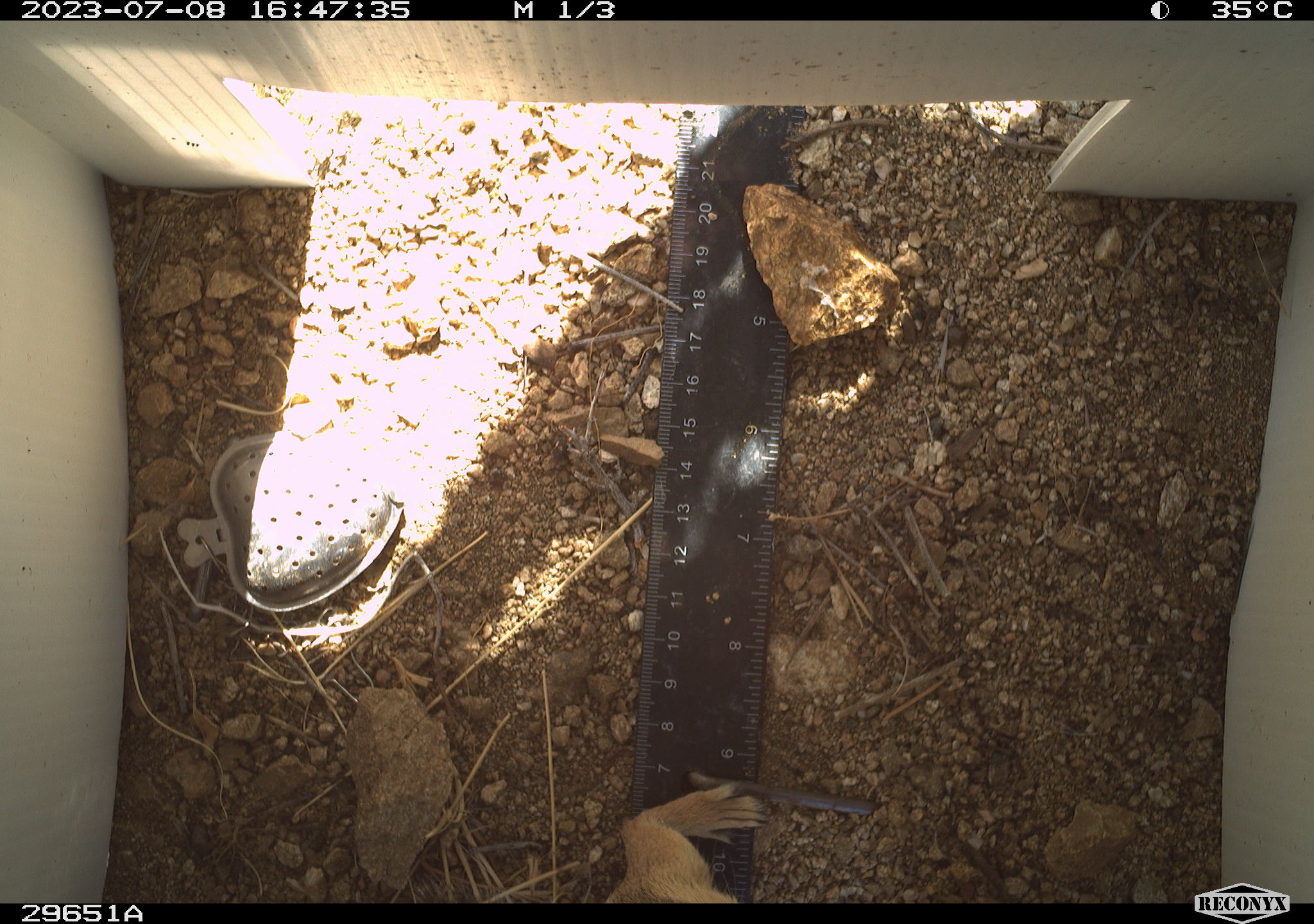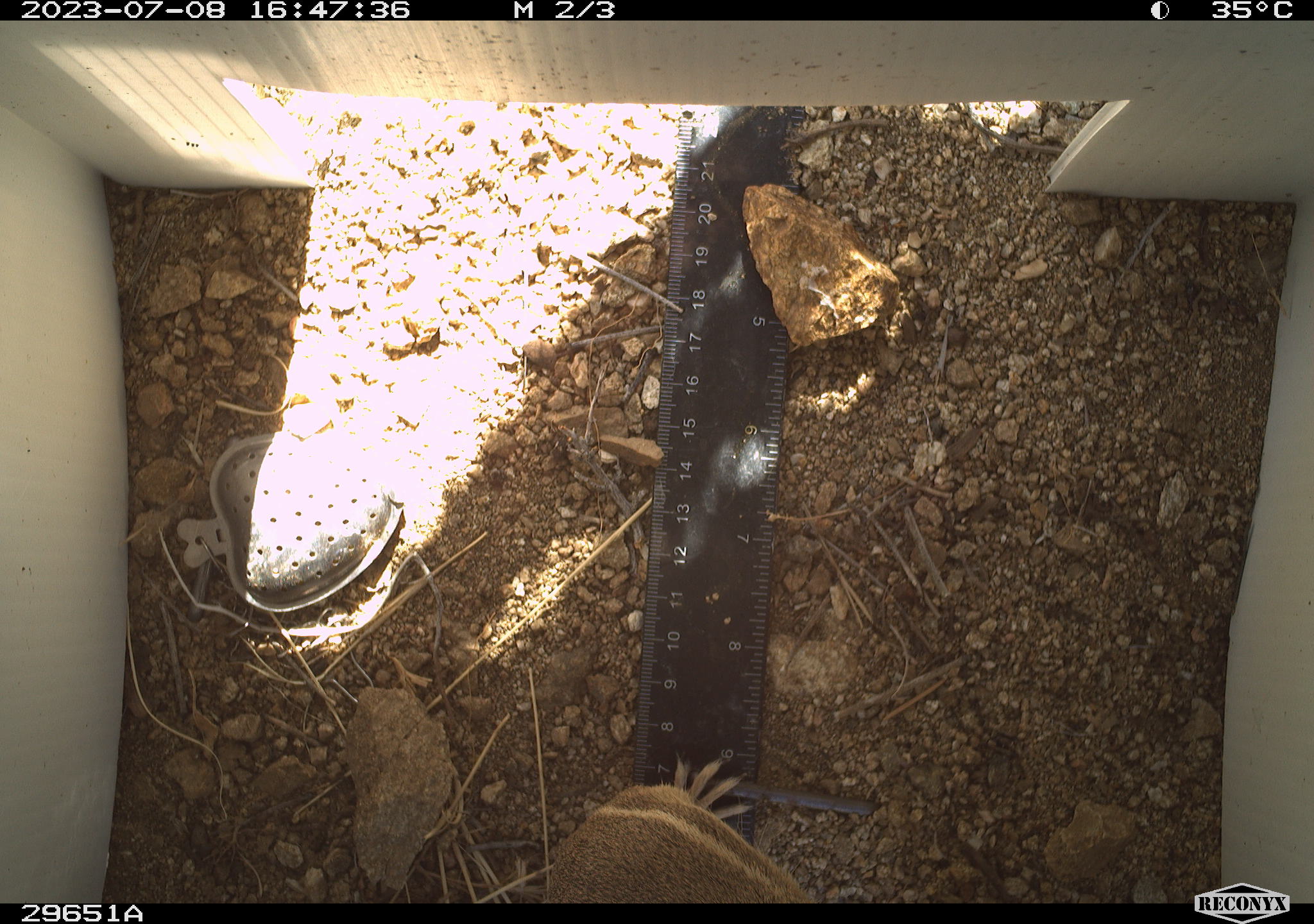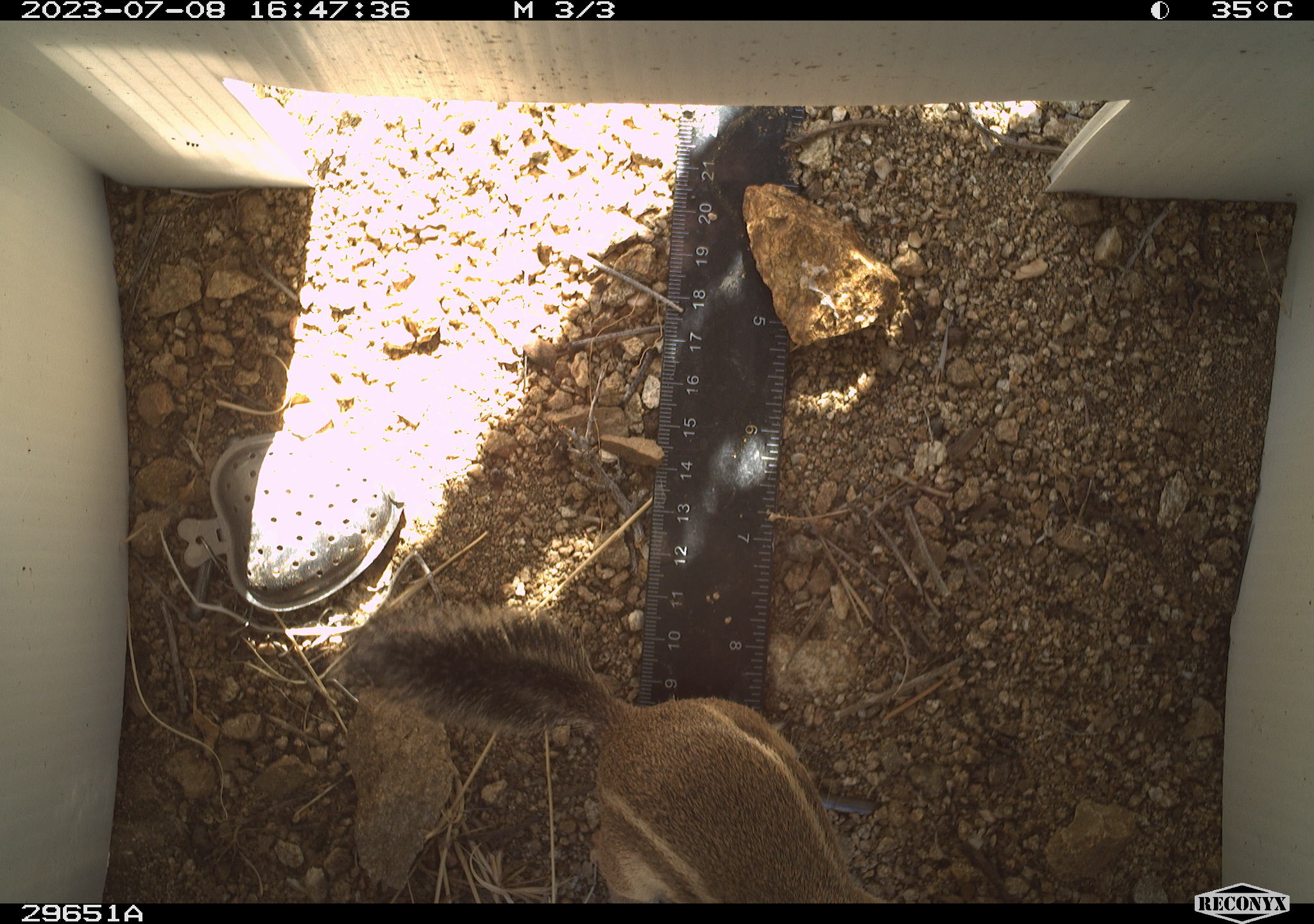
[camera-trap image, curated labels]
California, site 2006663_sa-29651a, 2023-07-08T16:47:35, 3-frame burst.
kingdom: Animalia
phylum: Chordata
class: Mammalia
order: Rodentia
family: Sciuridae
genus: Ammospermophilus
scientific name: Ammospermophilus leucurus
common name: white-tailed antelope squirrel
White-tailed antelope squirrel (Ammospermophilus leucurus).